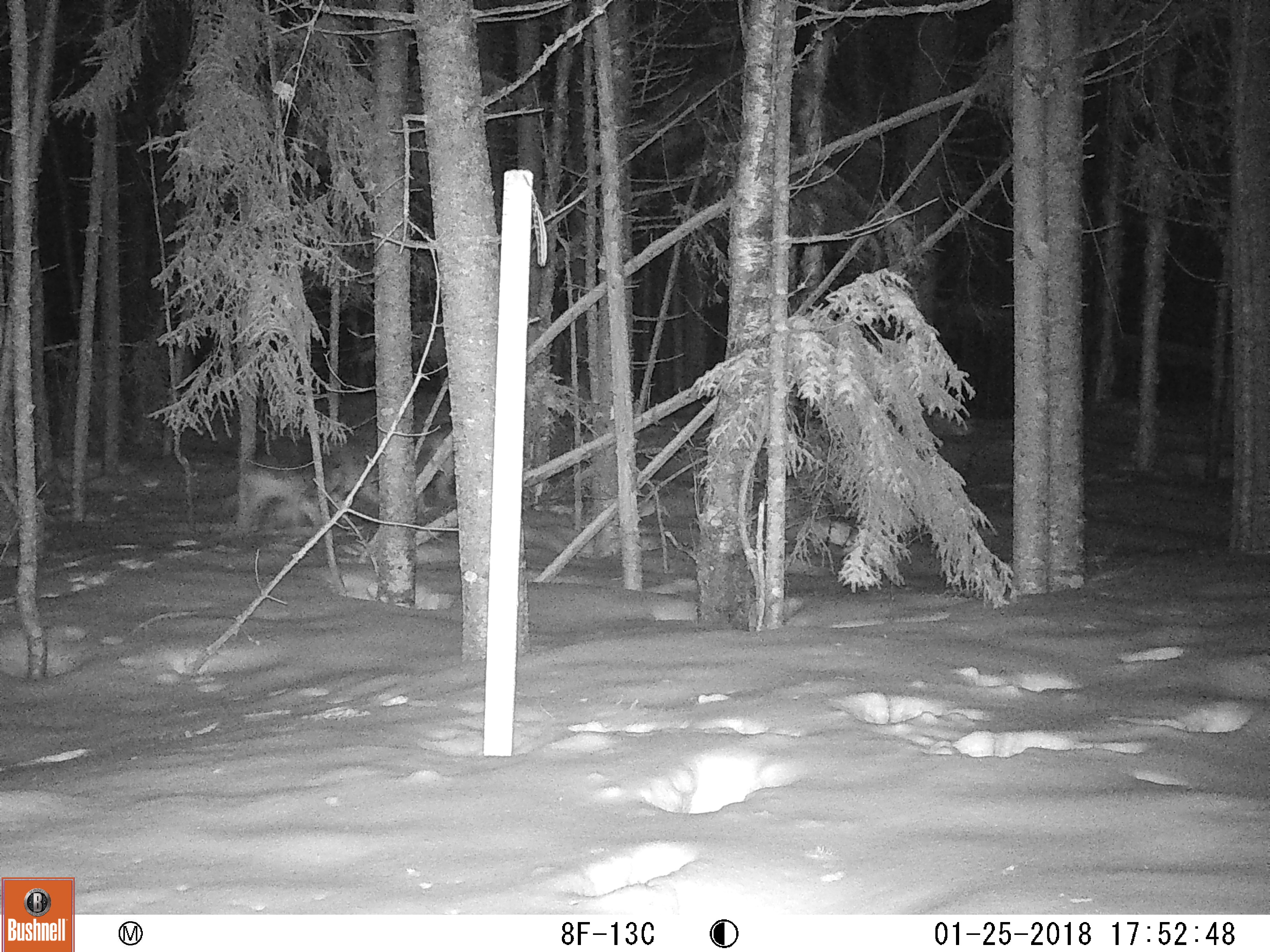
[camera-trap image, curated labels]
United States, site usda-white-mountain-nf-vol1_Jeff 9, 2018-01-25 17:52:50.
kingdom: Animalia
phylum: Chordata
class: Mammalia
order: Carnivora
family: Canidae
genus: Canis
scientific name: Canis latrans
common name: coyote